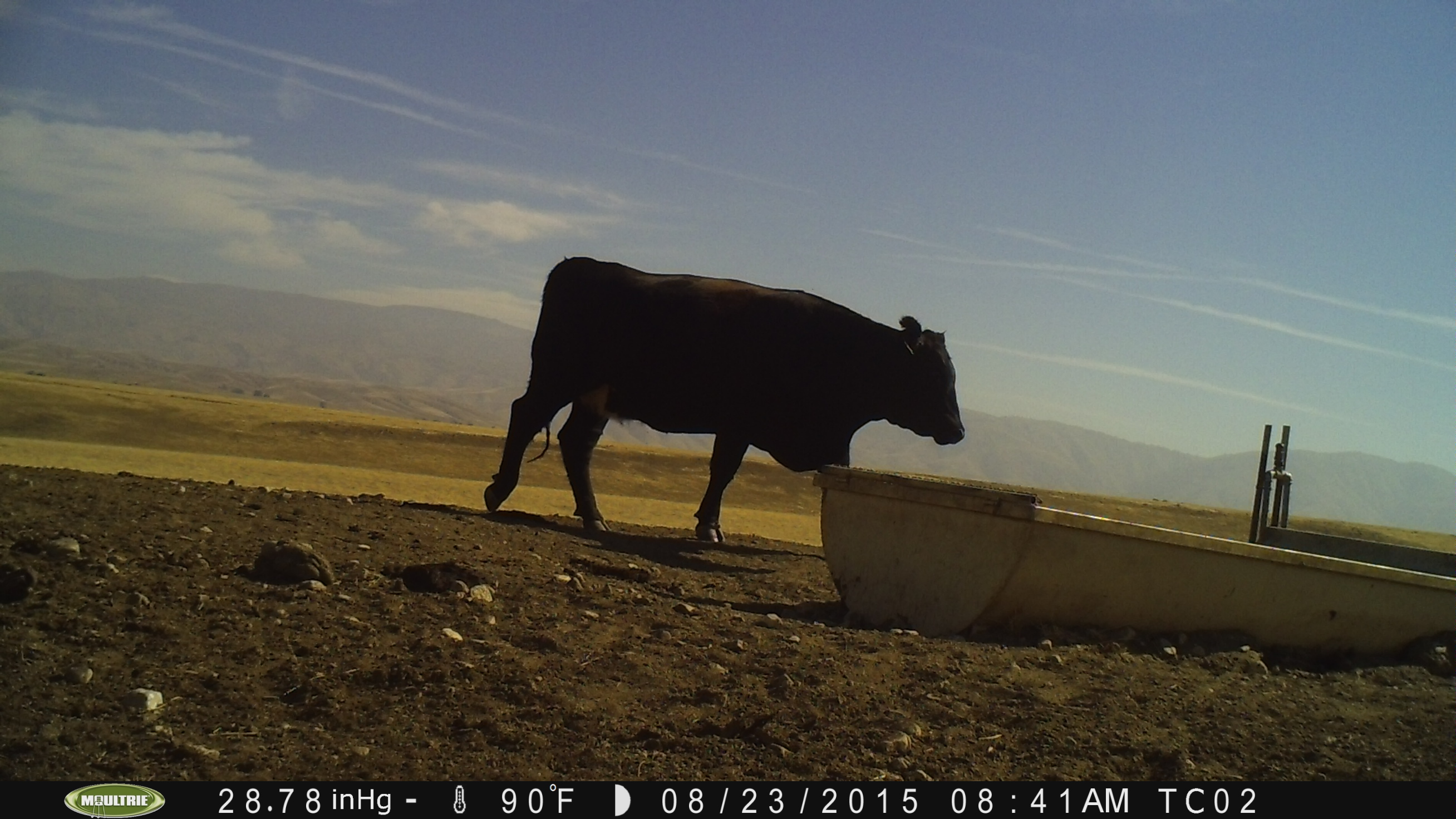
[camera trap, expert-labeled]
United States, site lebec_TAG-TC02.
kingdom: Animalia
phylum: Chordata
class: Mammalia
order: Artiodactyla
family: Bovidae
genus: Bos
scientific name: Bos taurus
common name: domestic cow